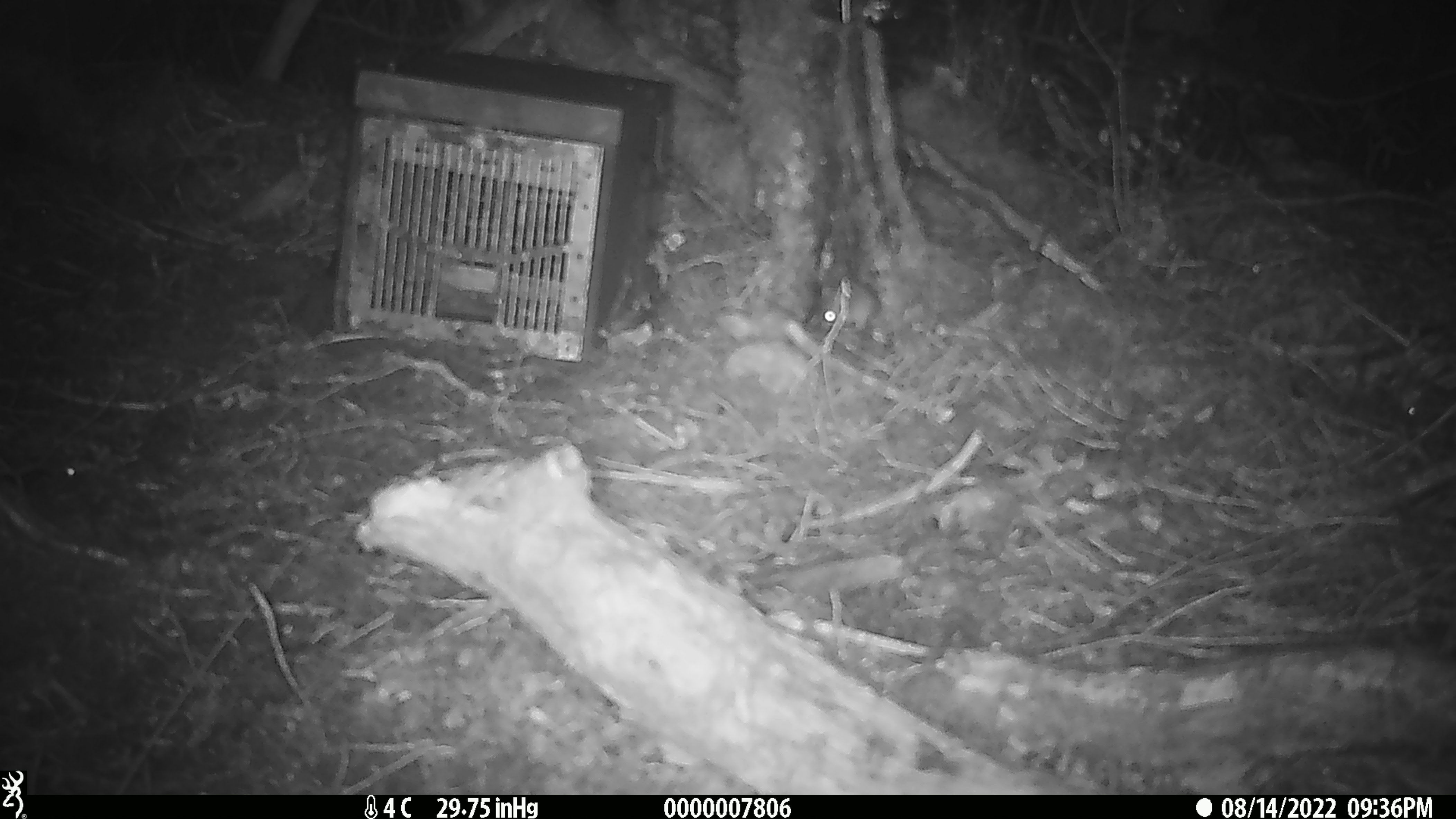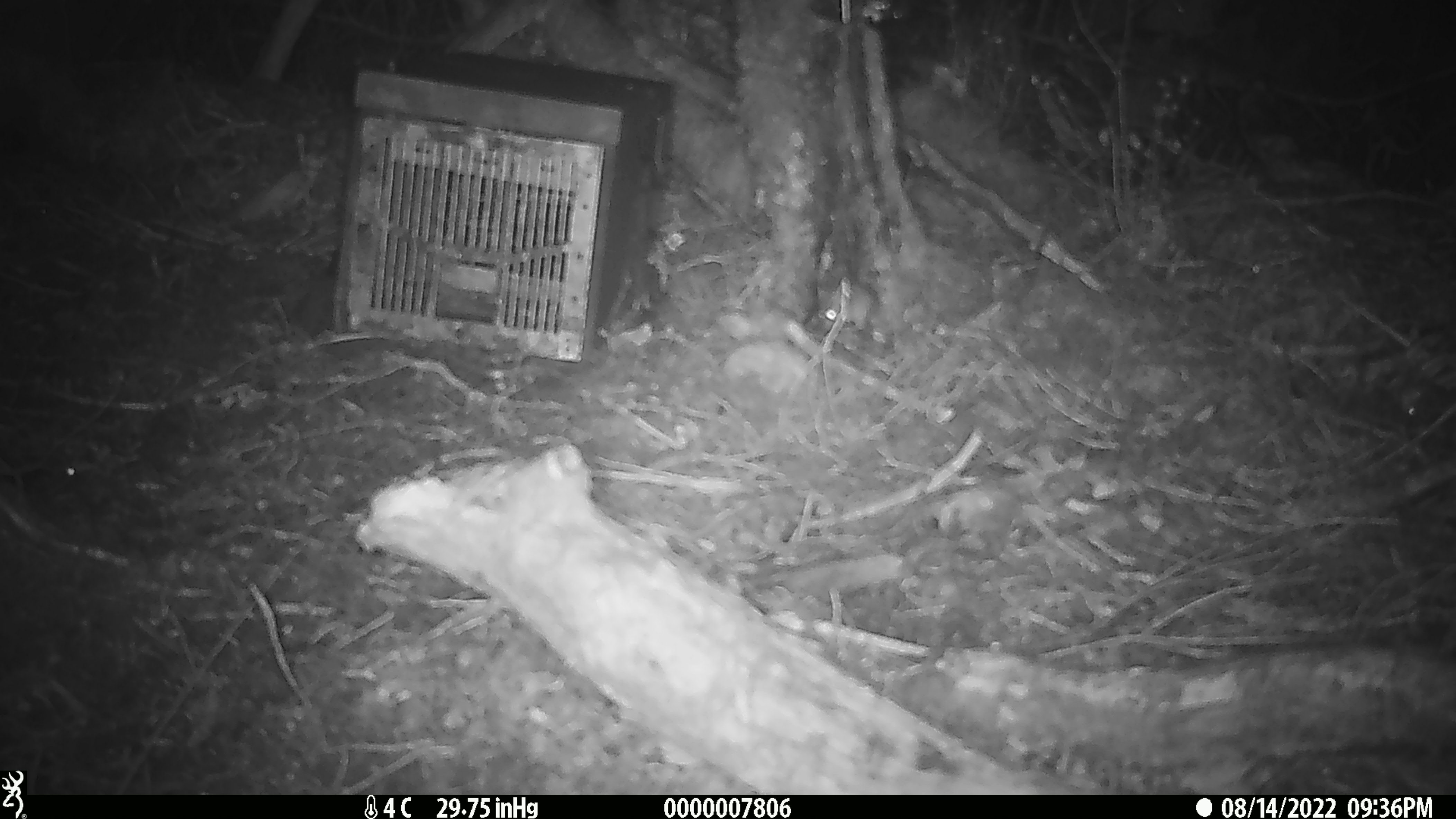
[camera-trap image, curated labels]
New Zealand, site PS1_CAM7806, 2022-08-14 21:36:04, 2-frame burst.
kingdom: Animalia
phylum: Chordata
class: Mammalia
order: Rodentia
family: Muridae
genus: Mus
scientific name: Mus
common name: mouse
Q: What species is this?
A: Mouse (Mus).